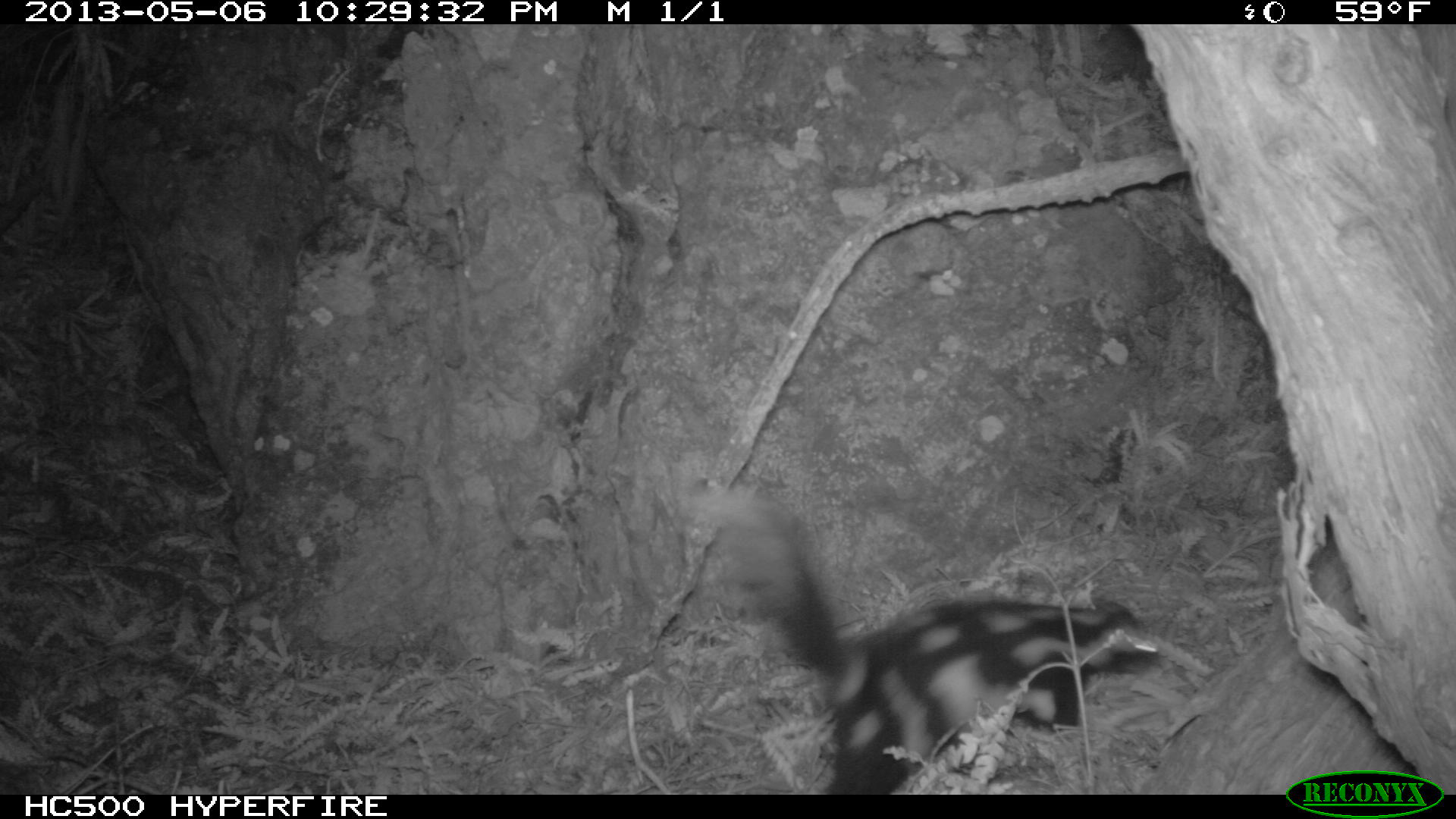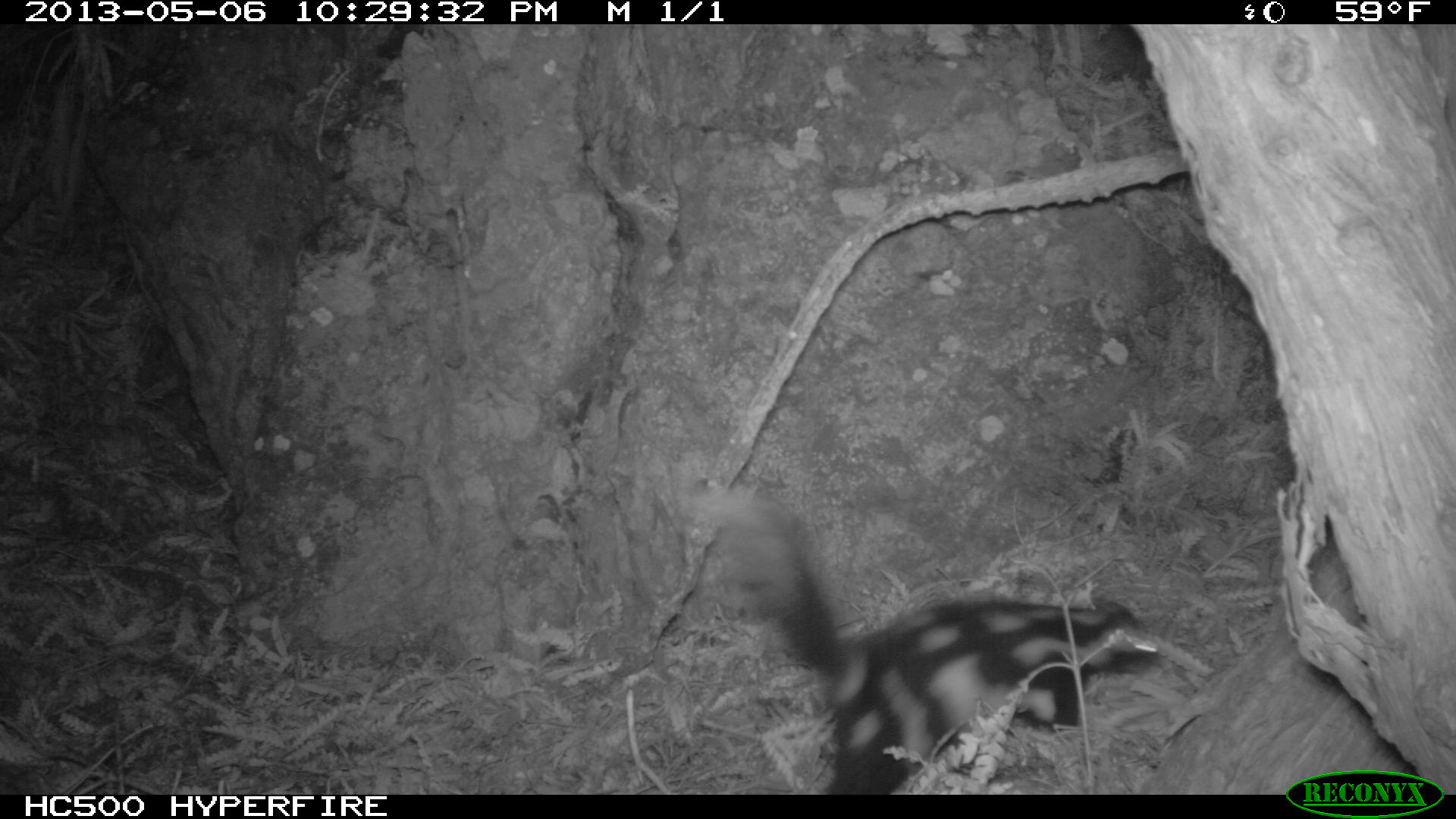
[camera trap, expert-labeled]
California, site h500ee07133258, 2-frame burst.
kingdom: Animalia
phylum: Chordata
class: Mammalia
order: Carnivora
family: Mephitidae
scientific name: Mephitidae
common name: skunk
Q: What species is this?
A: Skunk (Mephitidae).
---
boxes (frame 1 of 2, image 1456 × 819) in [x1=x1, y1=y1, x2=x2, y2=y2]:
skunk: [x1=676, y1=484, x2=1158, y2=795]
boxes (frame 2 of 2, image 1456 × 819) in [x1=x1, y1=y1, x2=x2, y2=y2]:
skunk: [x1=697, y1=485, x2=1160, y2=793]